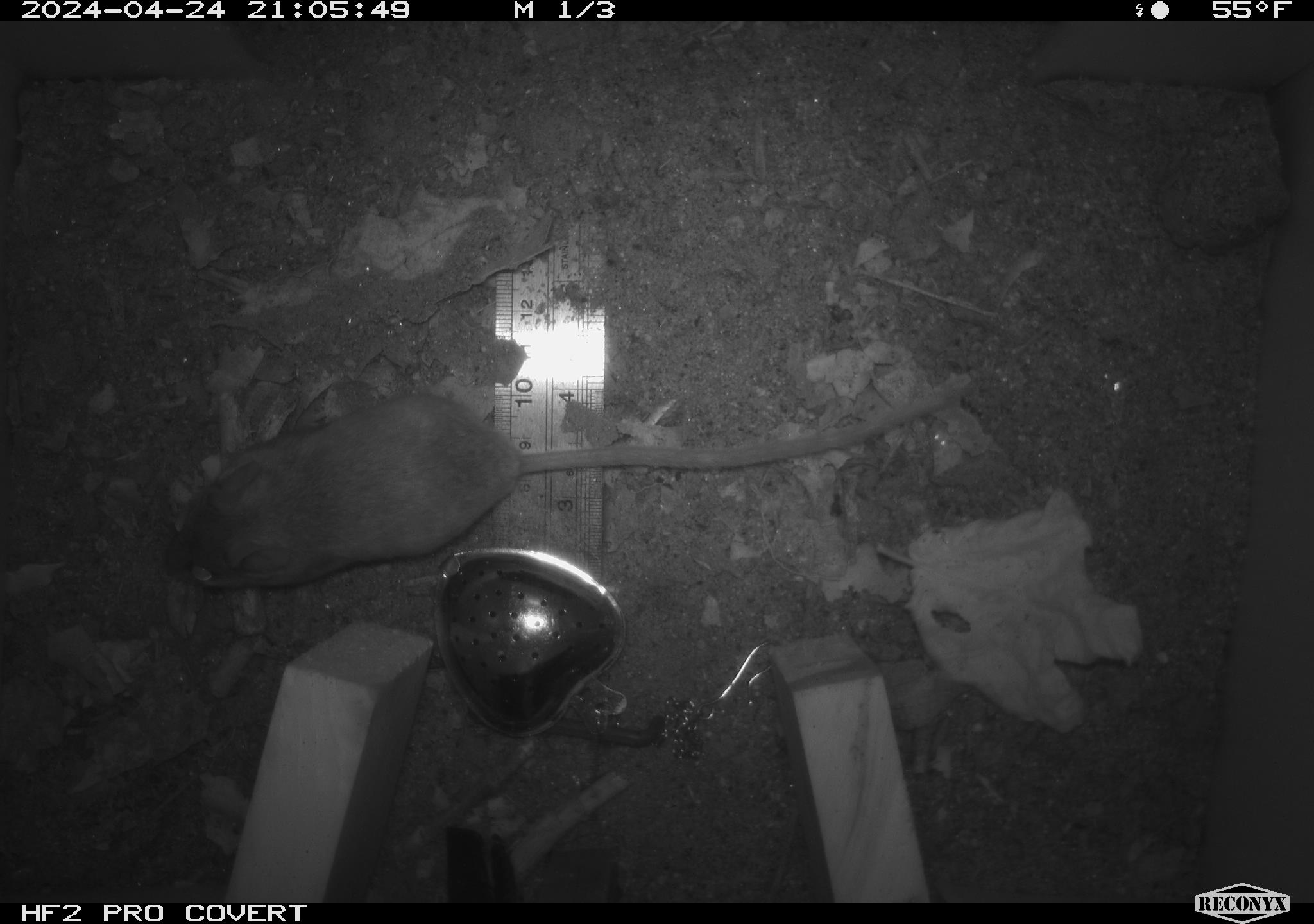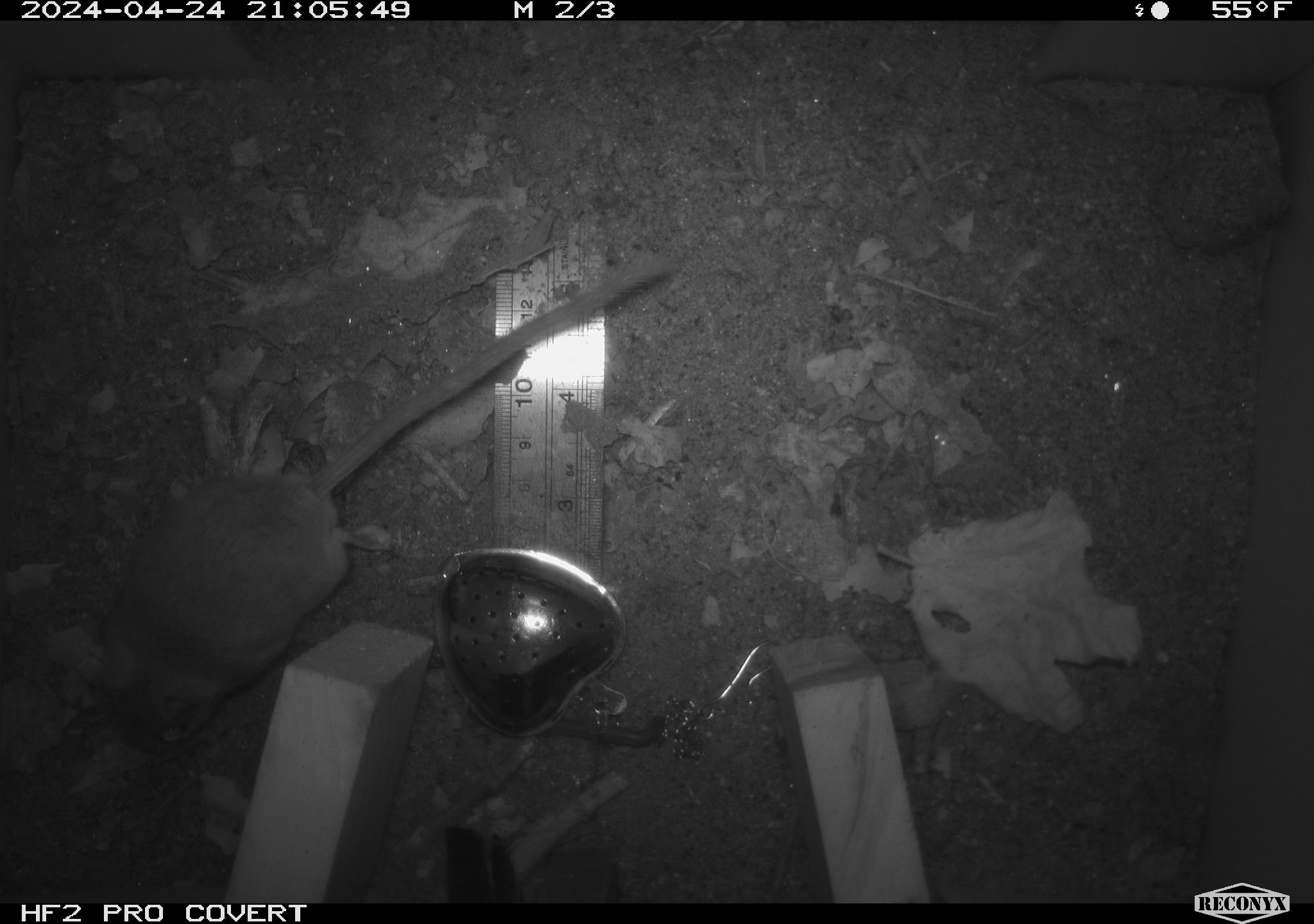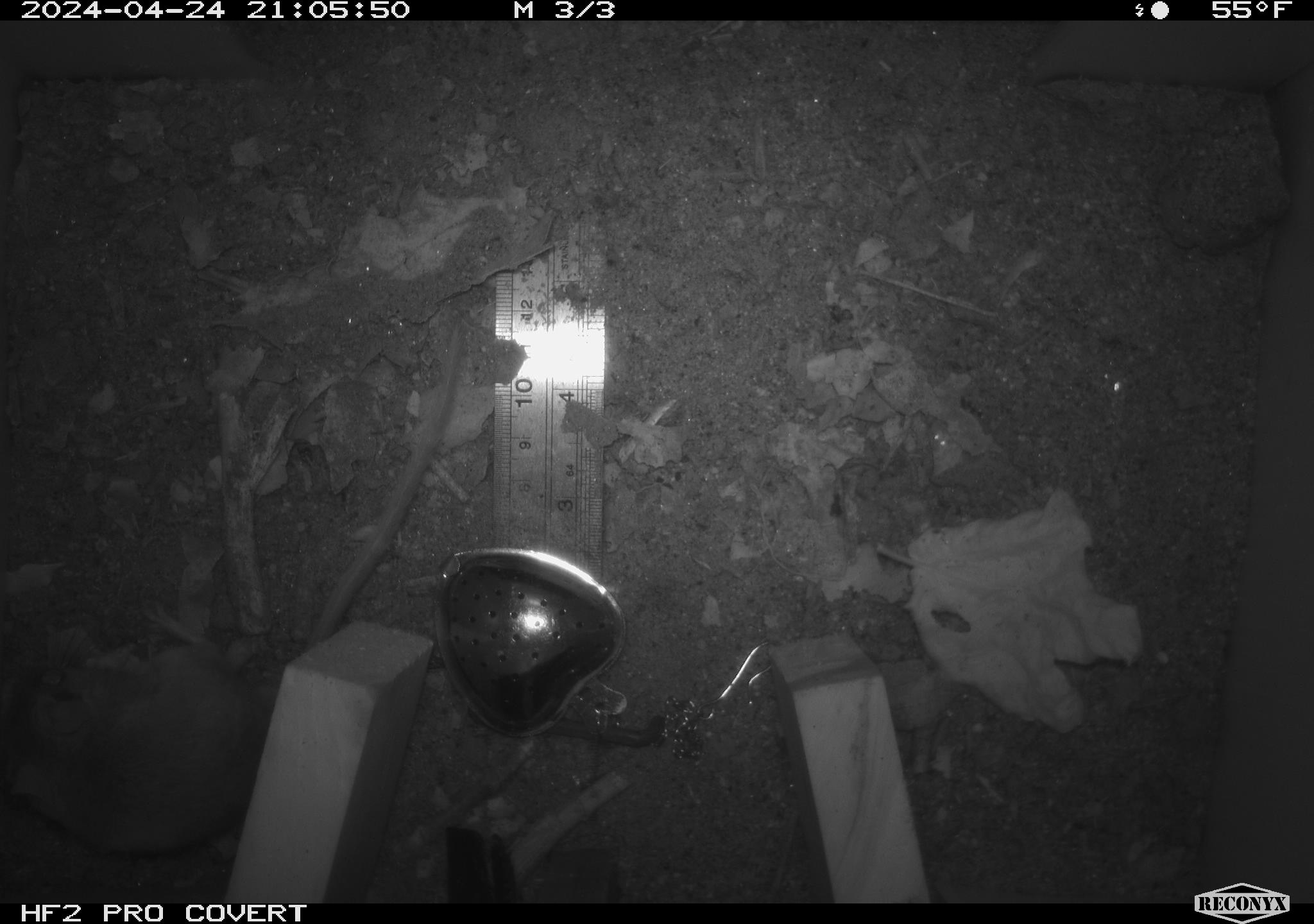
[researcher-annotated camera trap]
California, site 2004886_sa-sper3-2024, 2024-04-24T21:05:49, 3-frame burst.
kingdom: Animalia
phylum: Chordata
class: Mammalia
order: Rodentia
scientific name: Rodentia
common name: mouse species